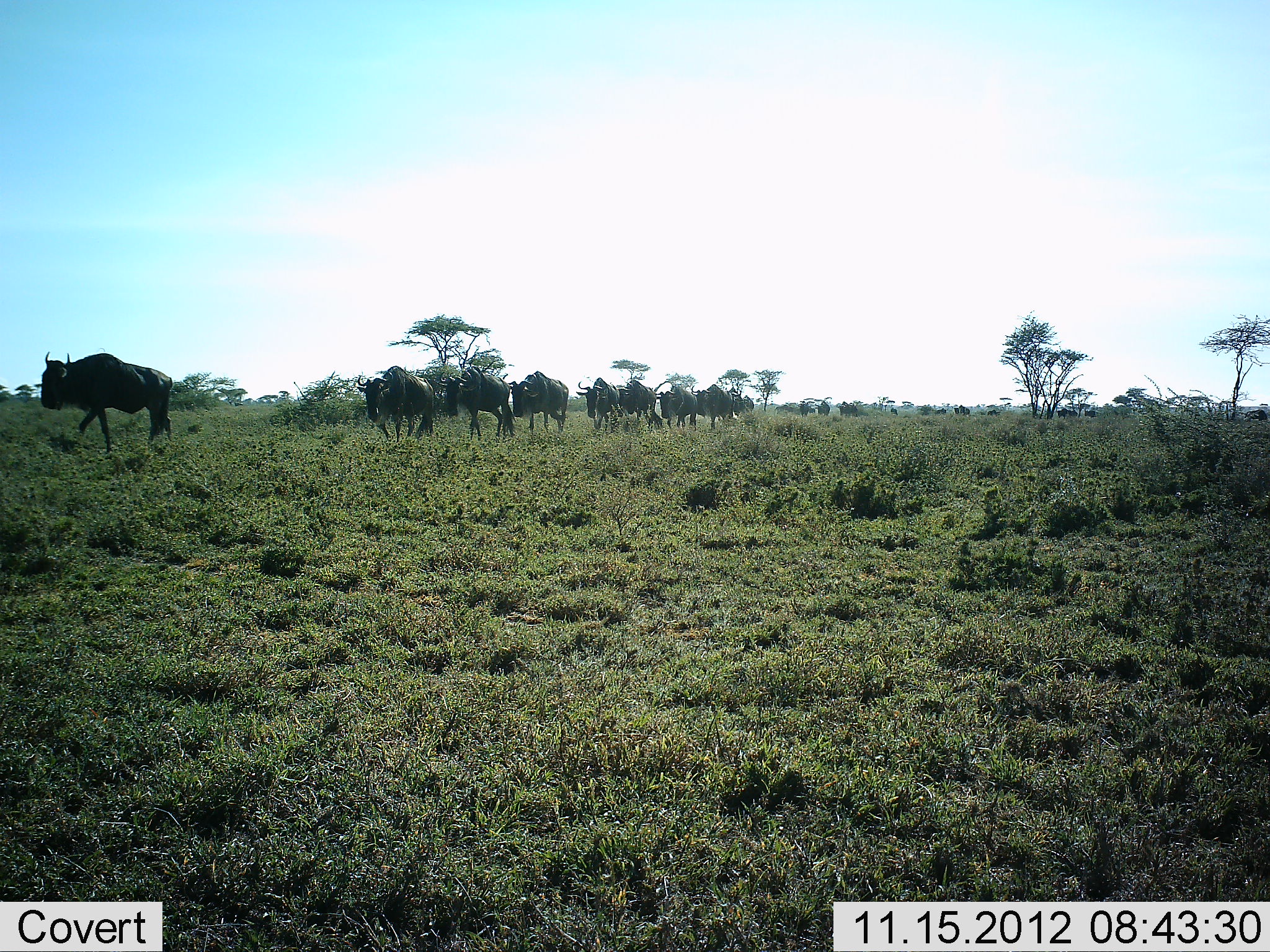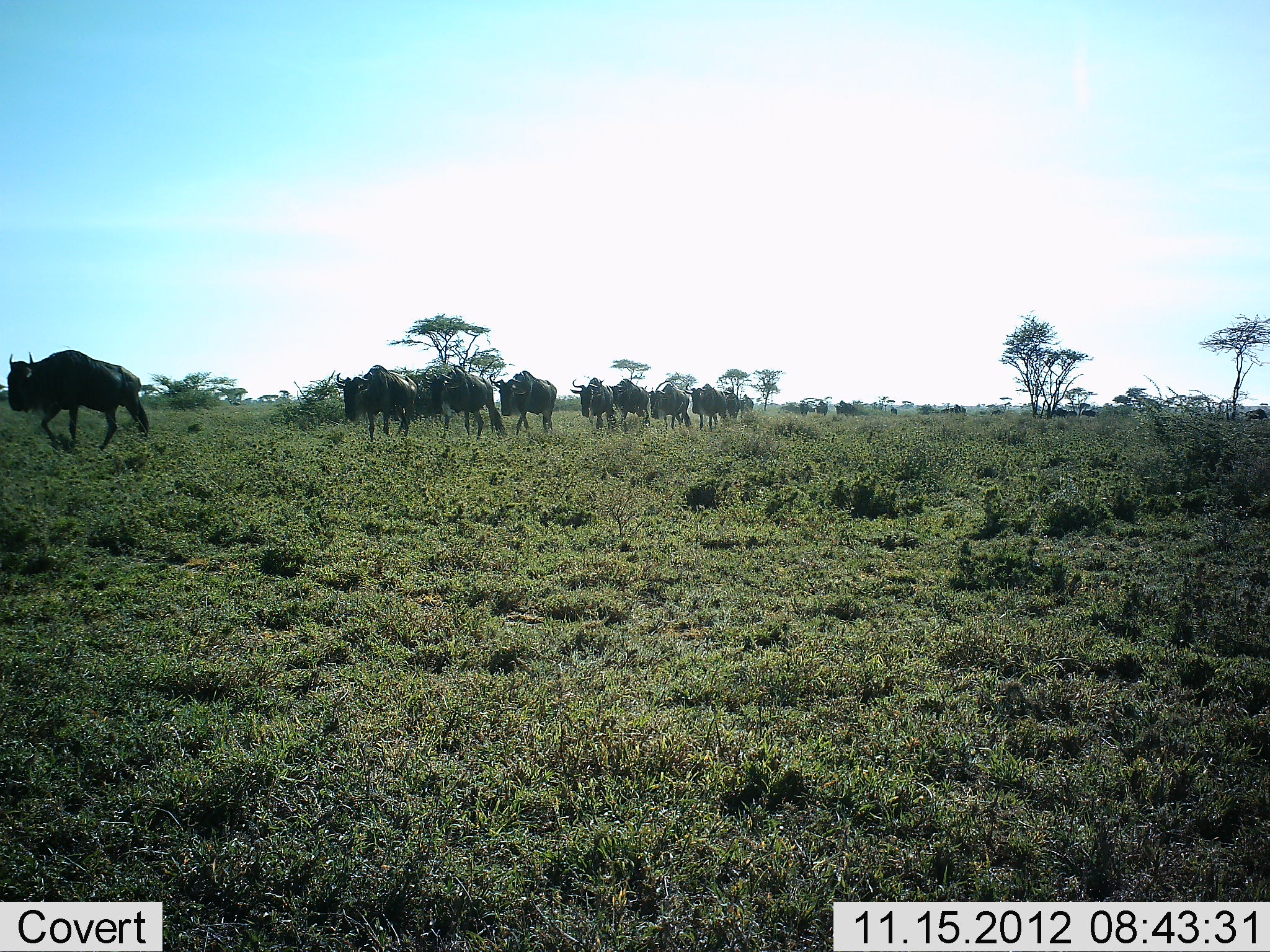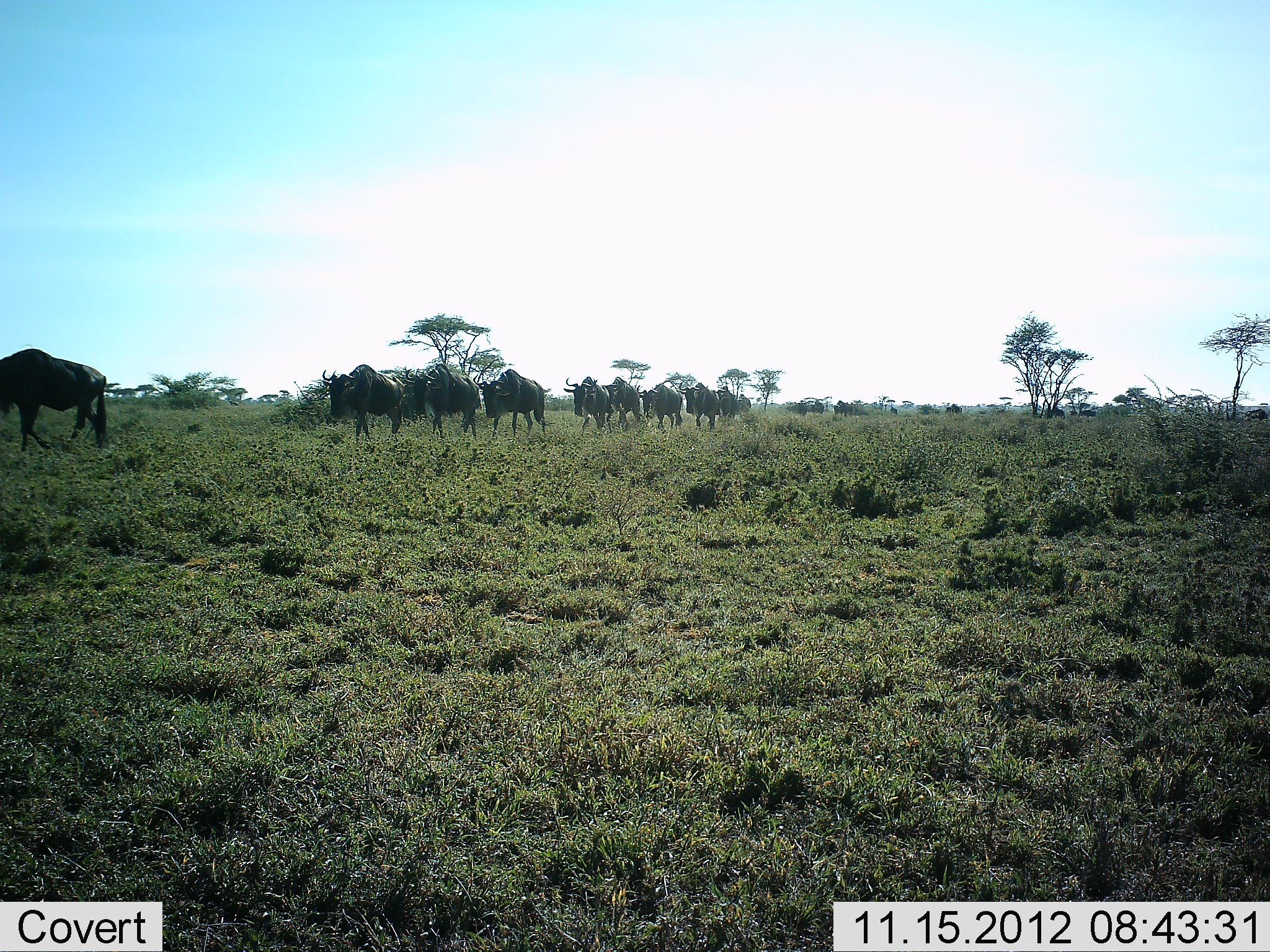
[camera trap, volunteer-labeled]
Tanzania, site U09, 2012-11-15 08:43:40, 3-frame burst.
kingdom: Animalia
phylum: Chordata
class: Mammalia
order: Artiodactyla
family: Bovidae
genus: Connochaetes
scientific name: Connochaetes taurinus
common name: blue wildebeest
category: wildebeest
Wildebeest (blue wildebeest) (Connochaetes taurinus), count 11-50. Behavior (volunteer vote fractions): standing 10%, resting 0%, moving 90%, interacting 0%. Young present (vote fraction): 0%. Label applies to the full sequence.